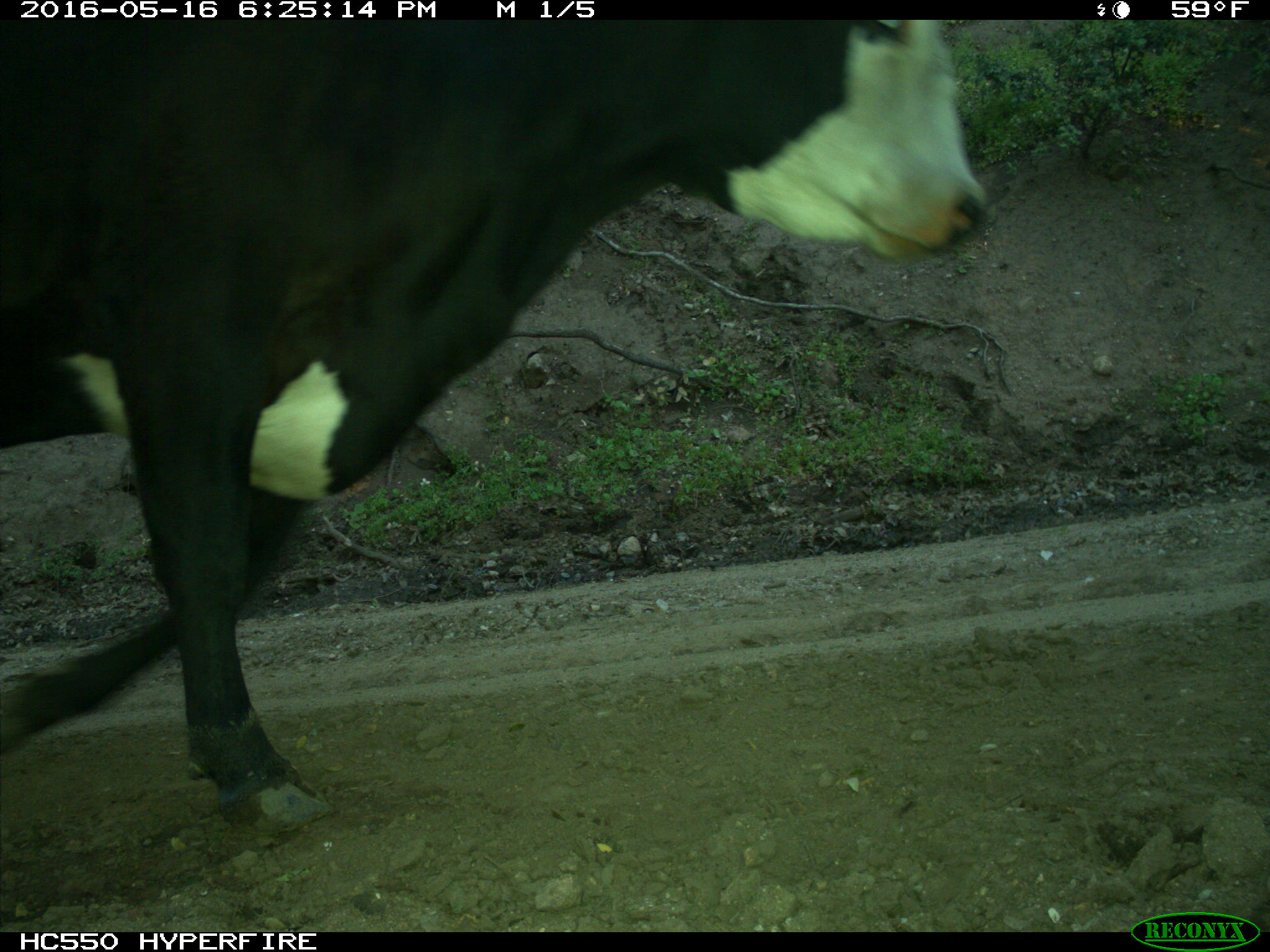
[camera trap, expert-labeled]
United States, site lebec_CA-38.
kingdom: Animalia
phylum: Chordata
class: Mammalia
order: Artiodactyla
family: Bovidae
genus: Bos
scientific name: Bos taurus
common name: domestic cow